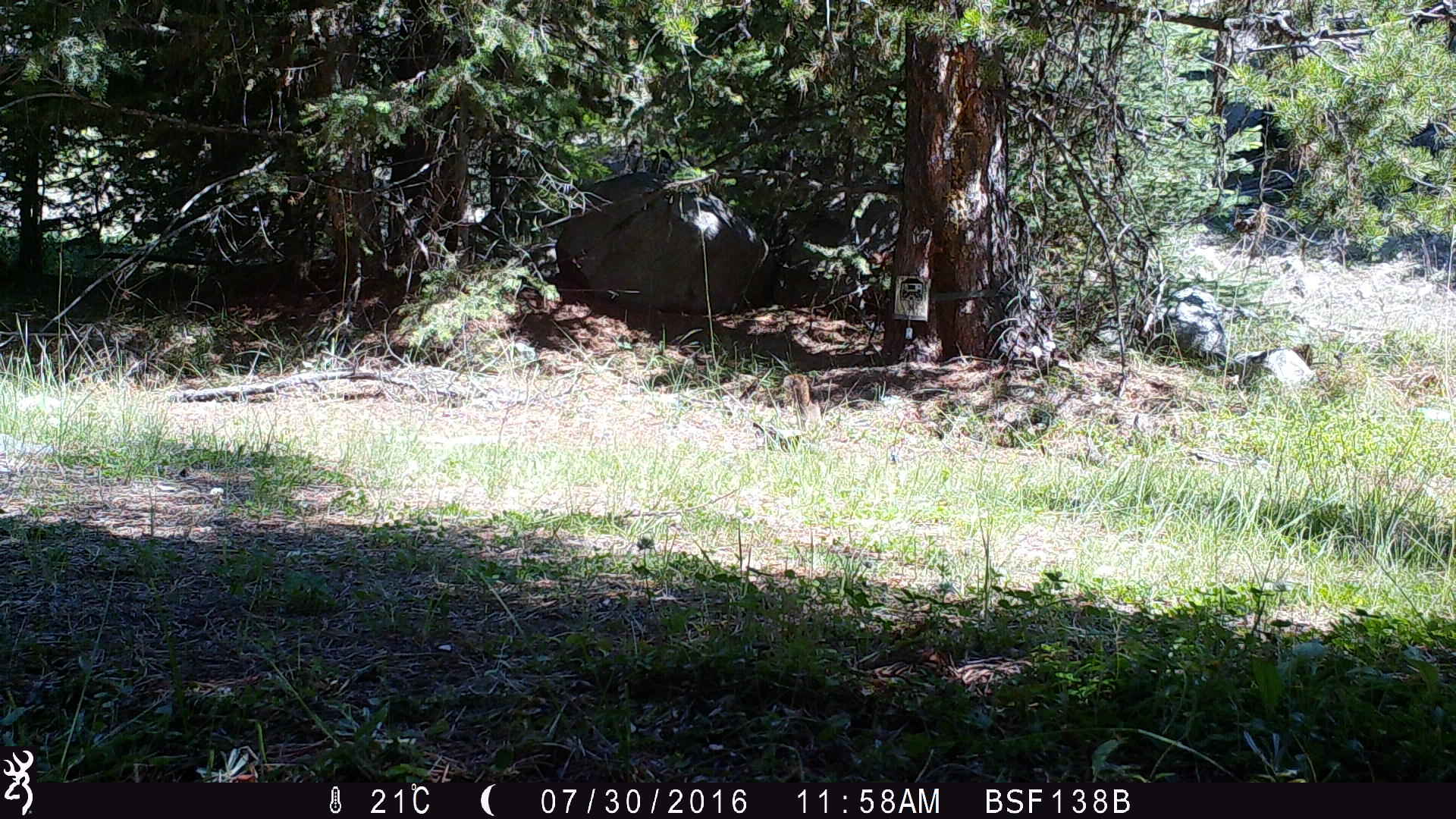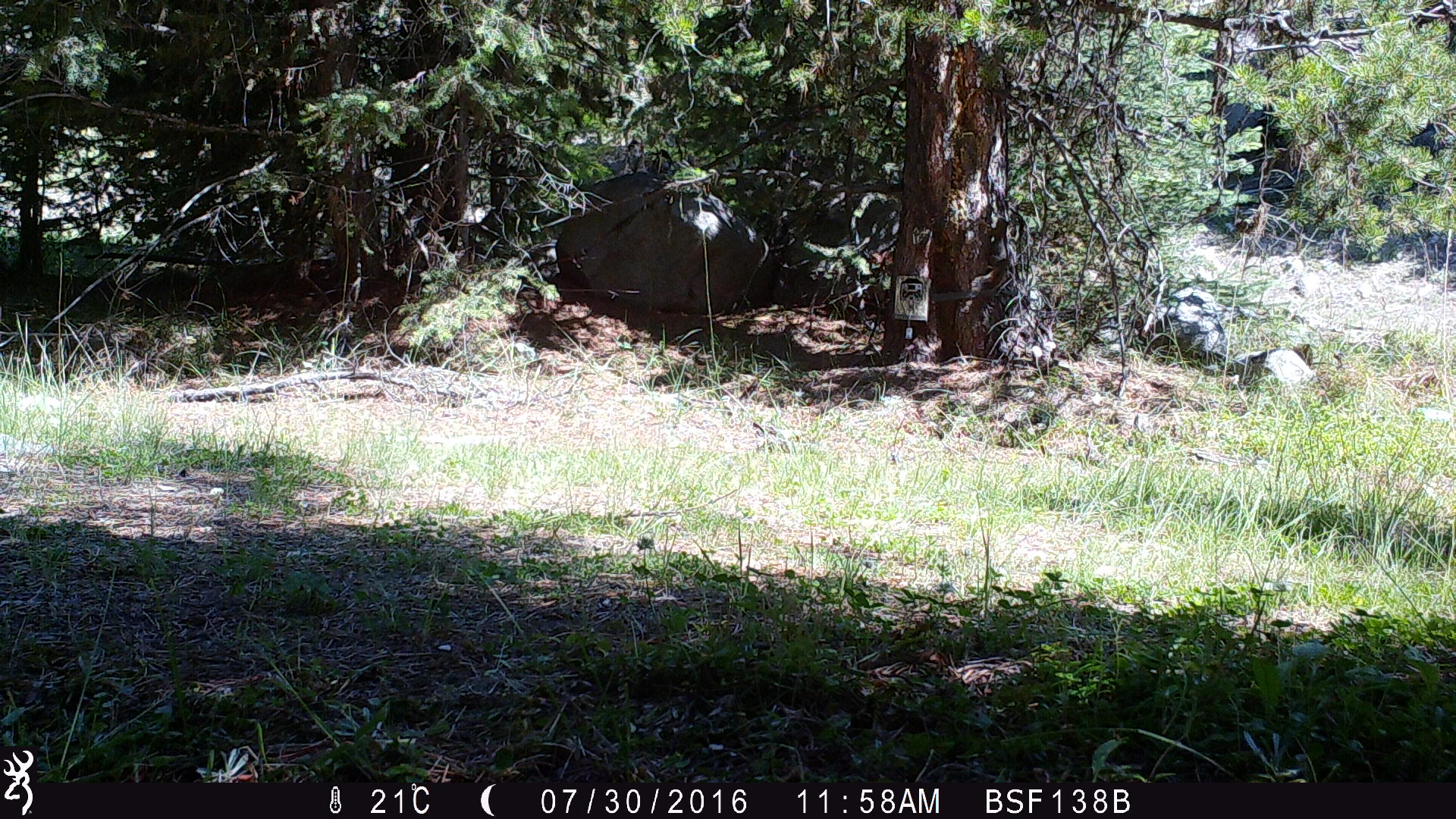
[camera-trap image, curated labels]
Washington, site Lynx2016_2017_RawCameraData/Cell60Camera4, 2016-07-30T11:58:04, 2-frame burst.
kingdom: Animalia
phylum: Chordata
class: Mammalia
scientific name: Mammalia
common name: small mammal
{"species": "small mammal (Mammalia)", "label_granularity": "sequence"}